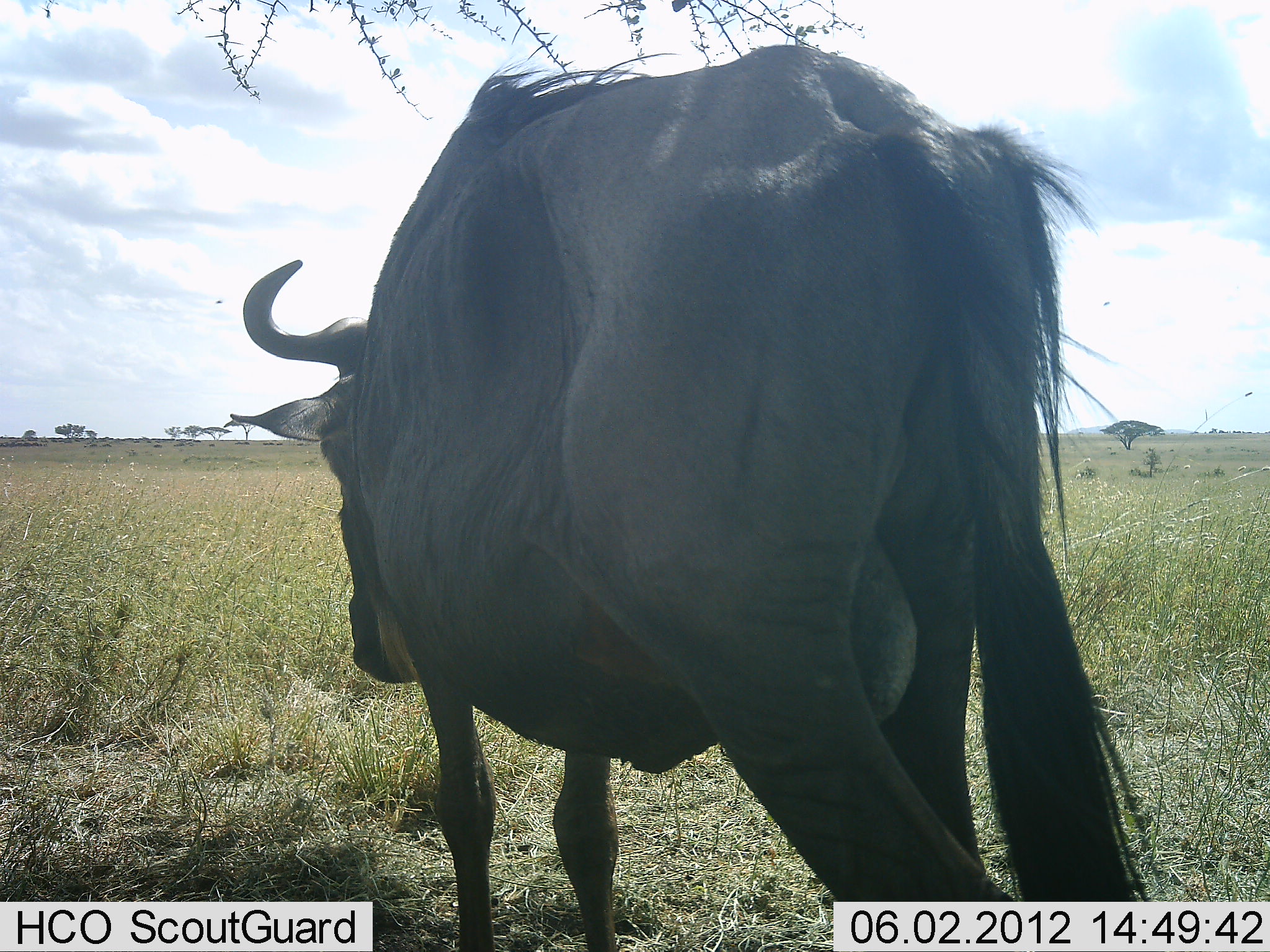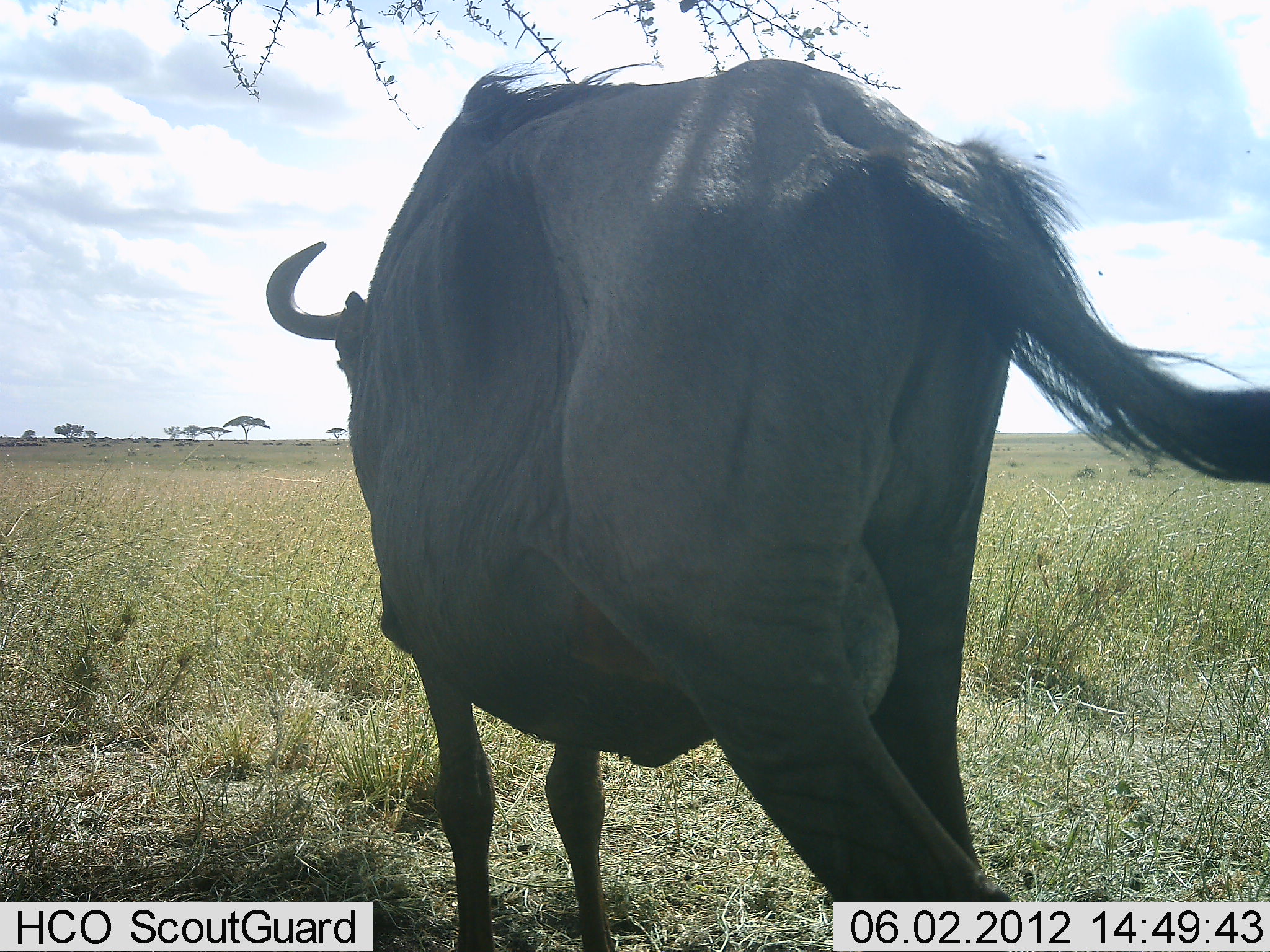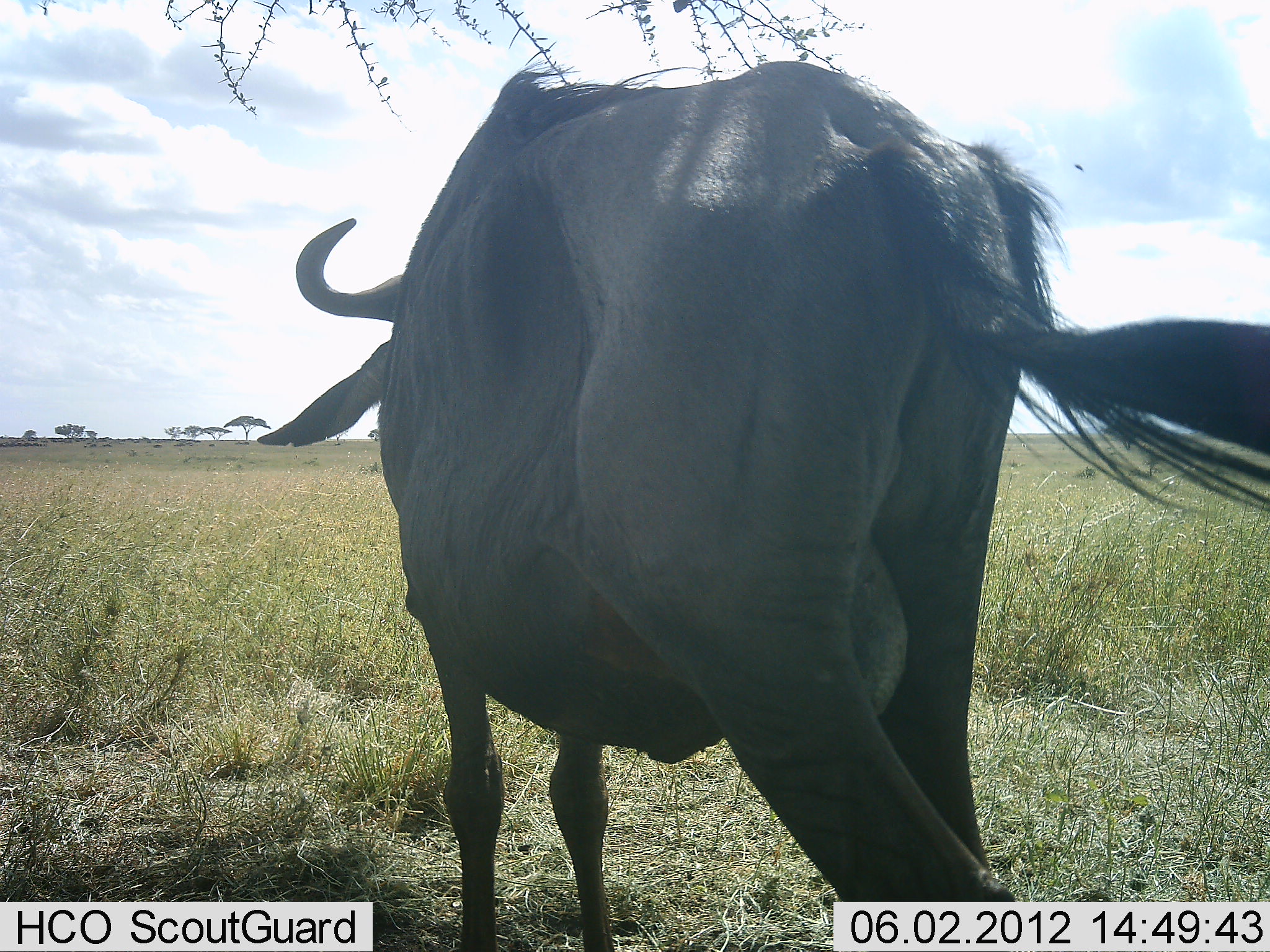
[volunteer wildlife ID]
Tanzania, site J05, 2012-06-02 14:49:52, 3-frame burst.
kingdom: Animalia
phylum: Chordata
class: Mammalia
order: Artiodactyla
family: Bovidae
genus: Connochaetes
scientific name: Connochaetes taurinus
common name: blue wildebeest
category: wildebeest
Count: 1.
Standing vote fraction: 70%.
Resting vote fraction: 10%.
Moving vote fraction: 30%.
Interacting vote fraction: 0%.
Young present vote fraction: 0%.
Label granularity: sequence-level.